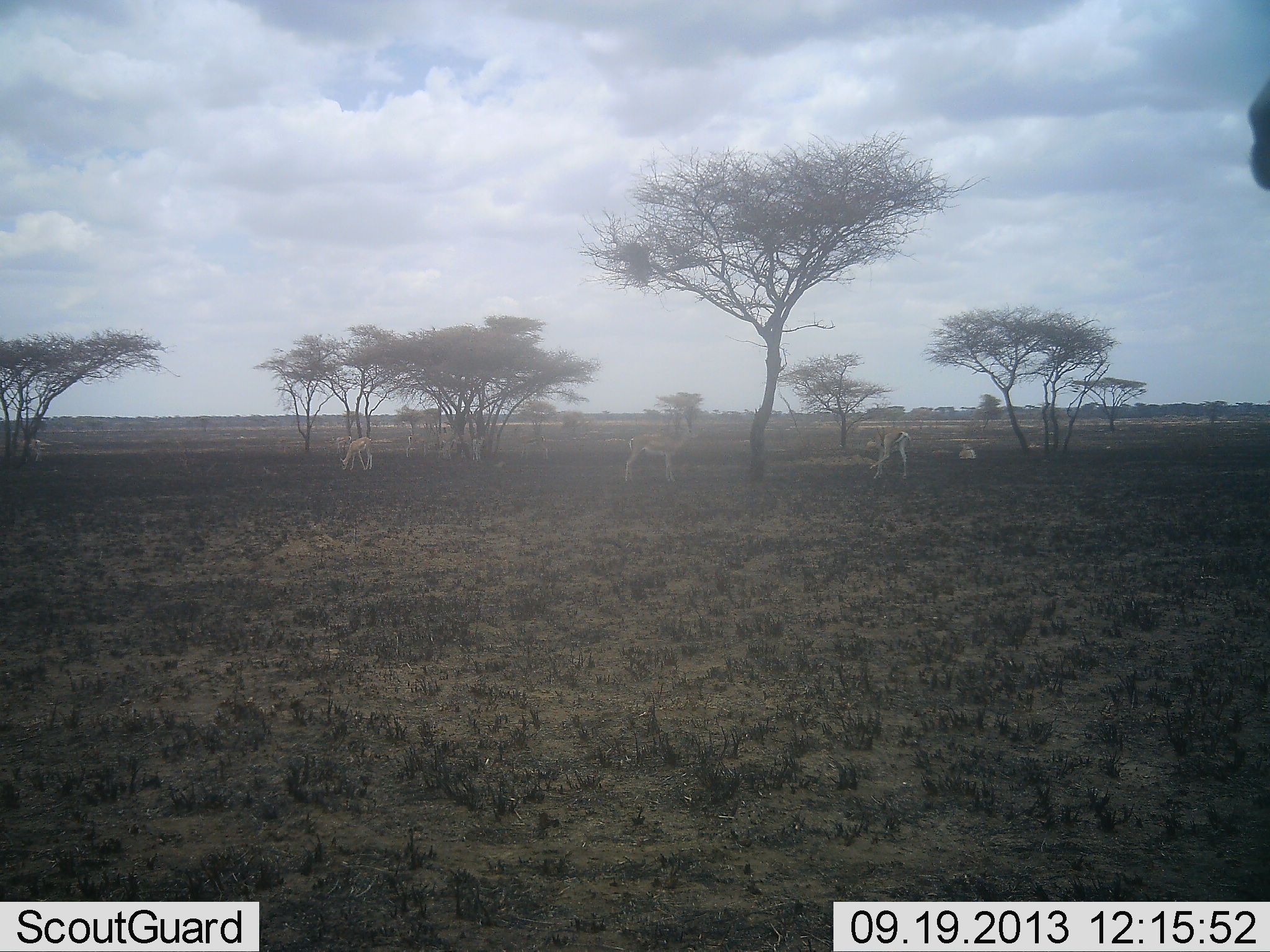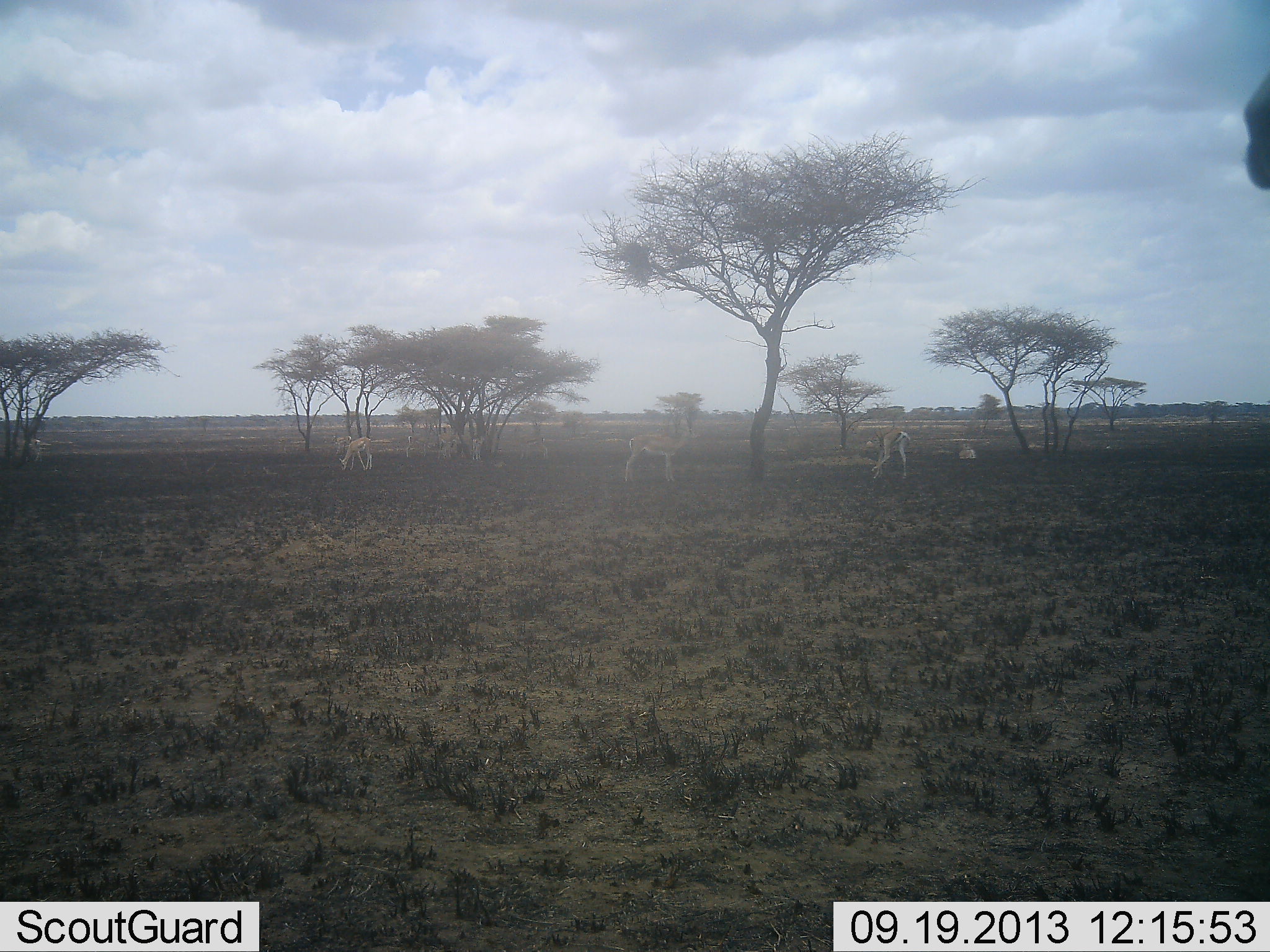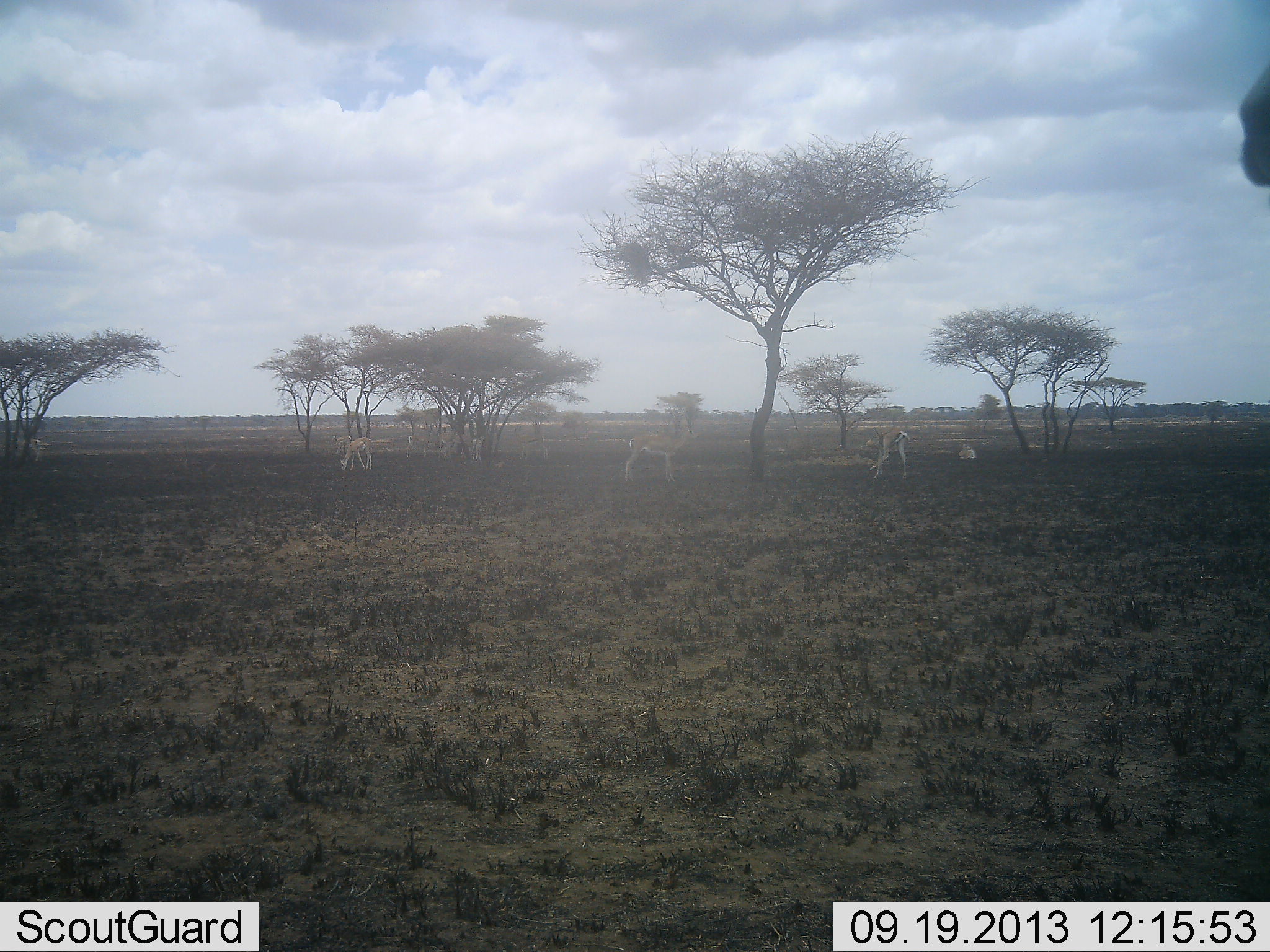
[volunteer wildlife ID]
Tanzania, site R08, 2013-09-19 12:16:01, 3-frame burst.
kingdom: Animalia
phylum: Chordata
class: Mammalia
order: Artiodactyla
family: Bovidae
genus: Eudorcas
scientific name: Eudorcas thomsonii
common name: thomson's gazelle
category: gazellethomsons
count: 5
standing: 90%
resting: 20%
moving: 10%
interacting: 0%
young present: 0%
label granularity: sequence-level